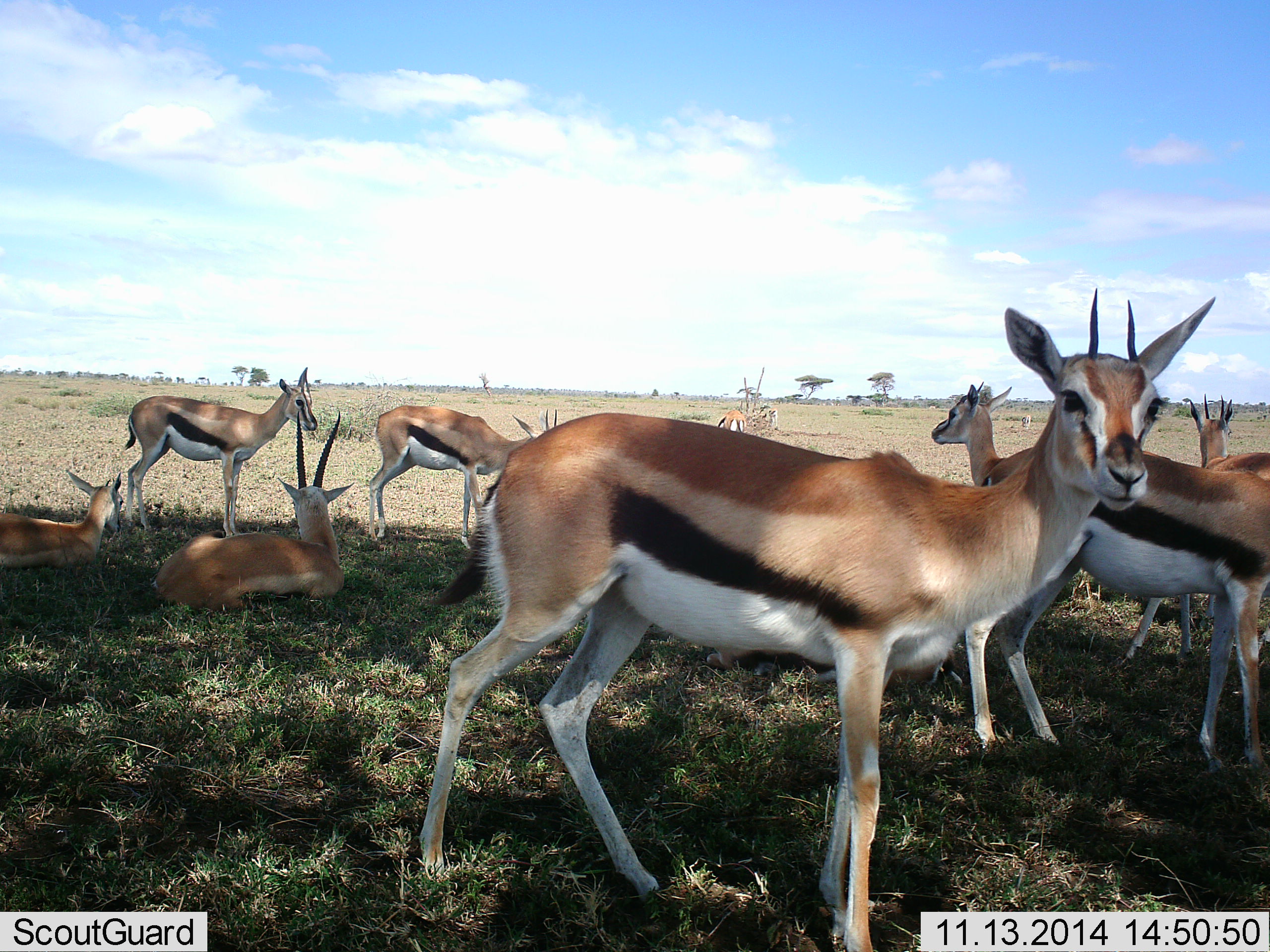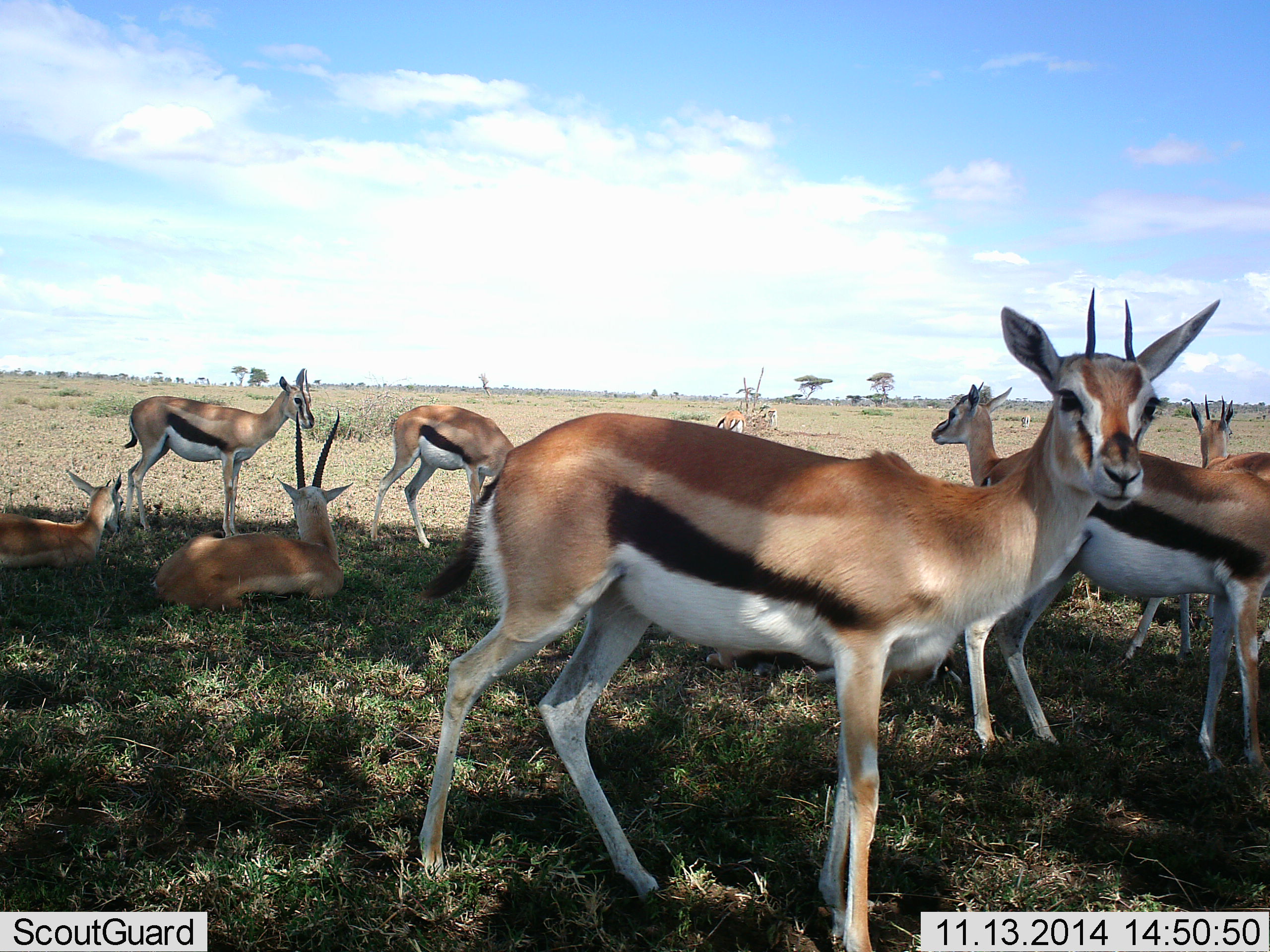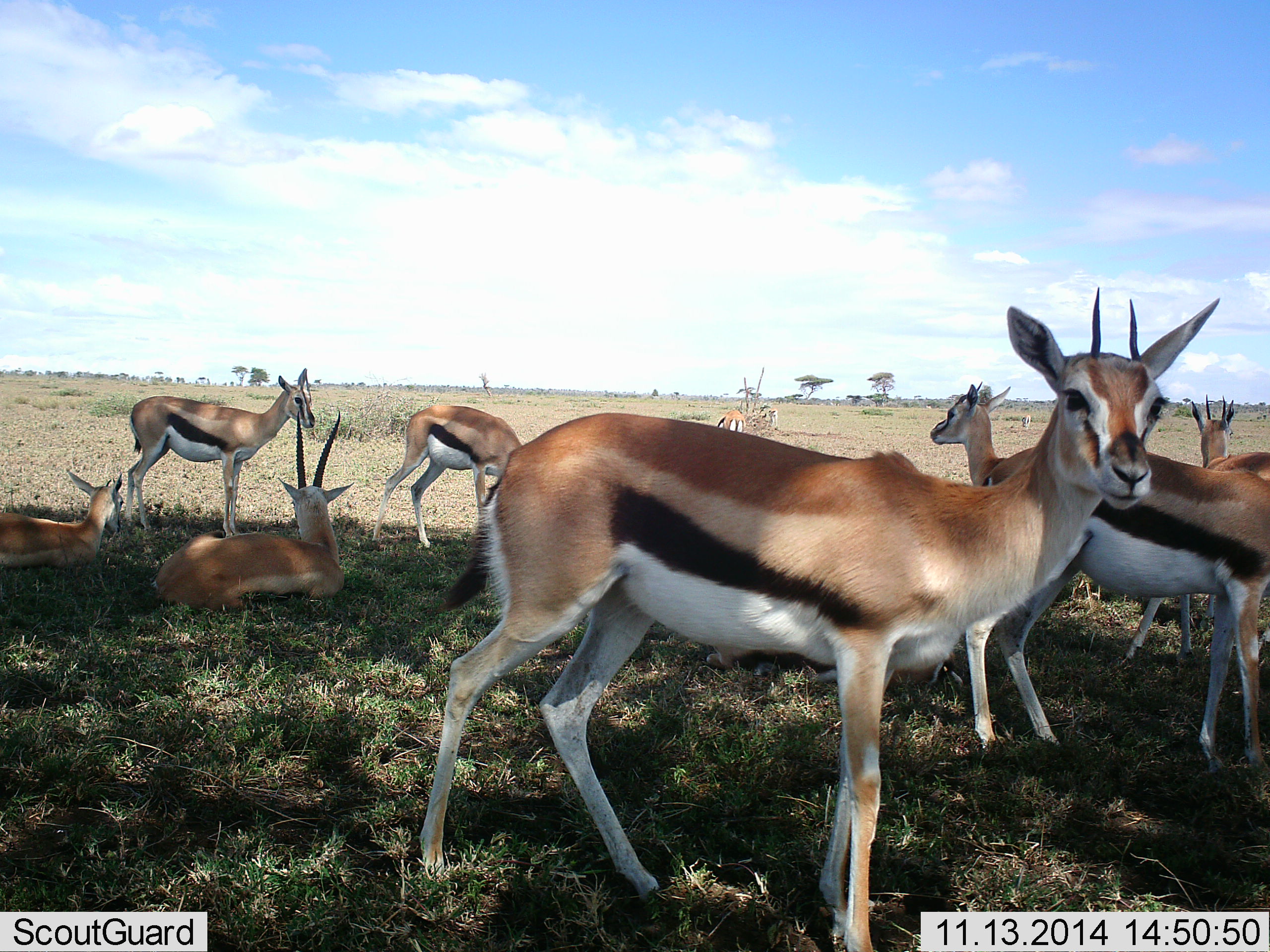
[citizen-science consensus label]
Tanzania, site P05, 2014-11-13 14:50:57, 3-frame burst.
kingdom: Animalia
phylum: Chordata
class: Mammalia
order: Artiodactyla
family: Bovidae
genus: Eudorcas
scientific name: Eudorcas thomsonii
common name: thomson's gazelle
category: gazellethomsons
Gazellethomsons (thomson's gazelle) (Eudorcas thomsonii), count 9. Behavior (volunteer vote fractions): standing 90%, resting 90%, moving 10%, interacting 10%. Young present (vote fraction): 20%. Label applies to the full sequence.